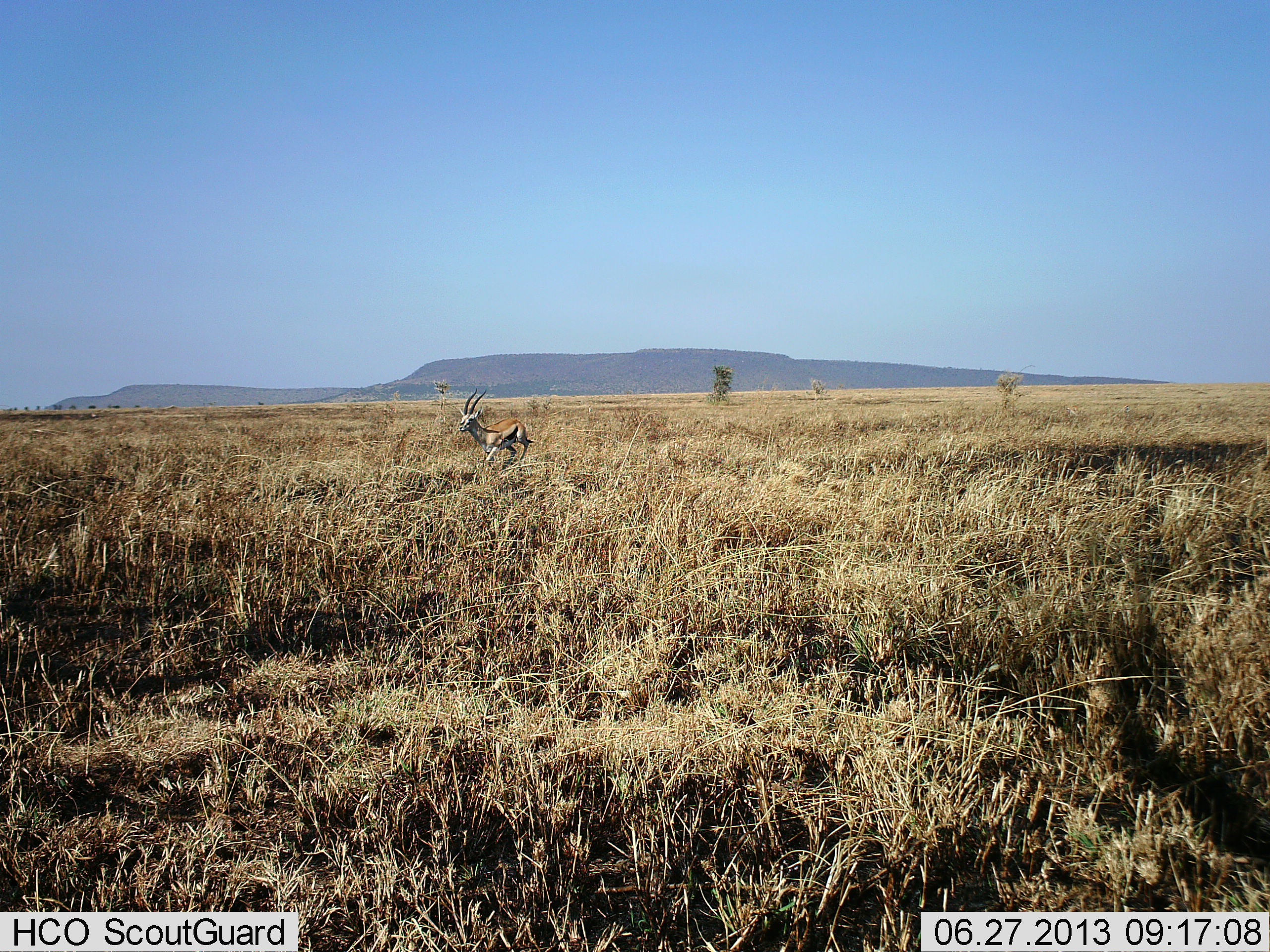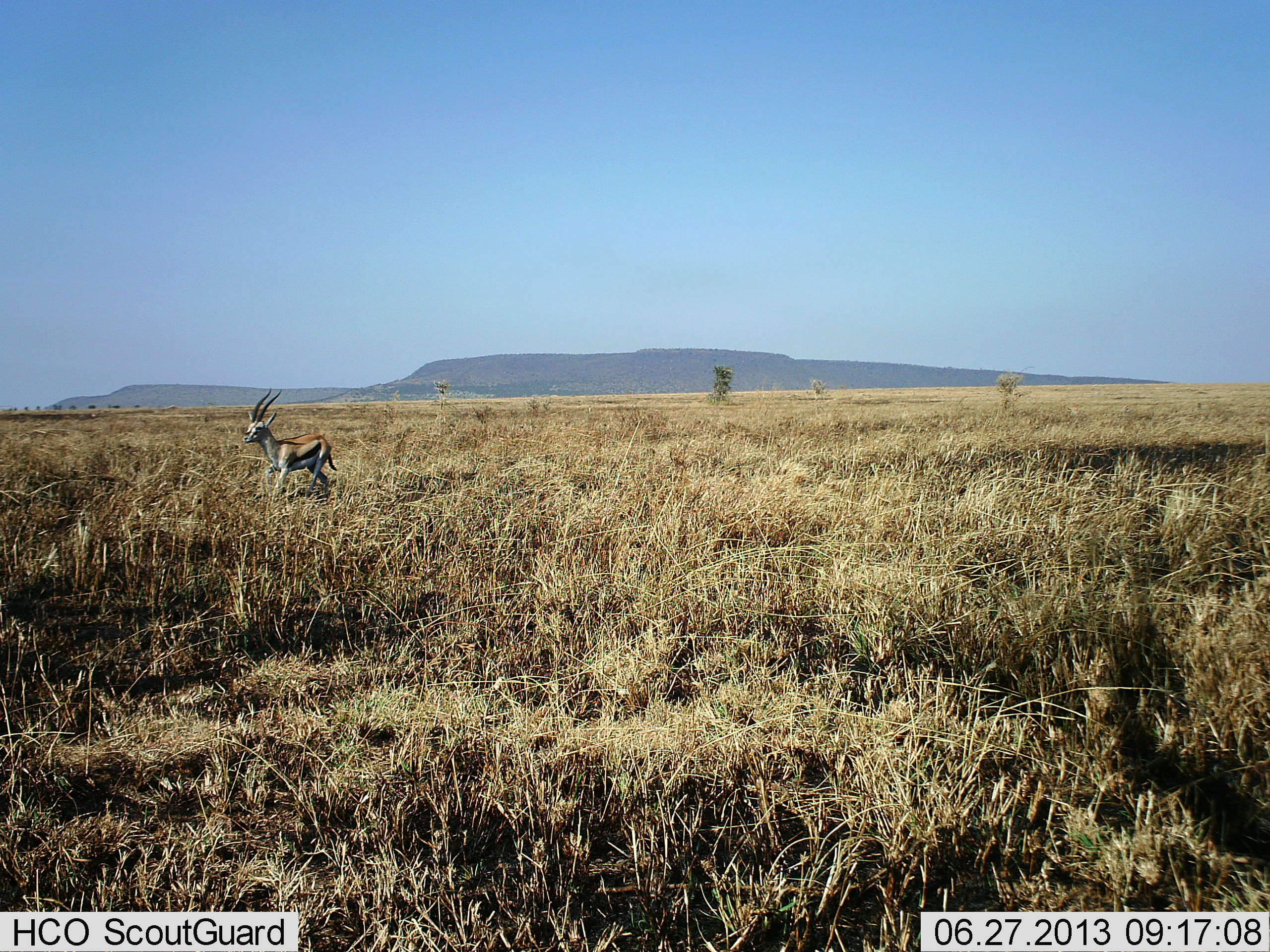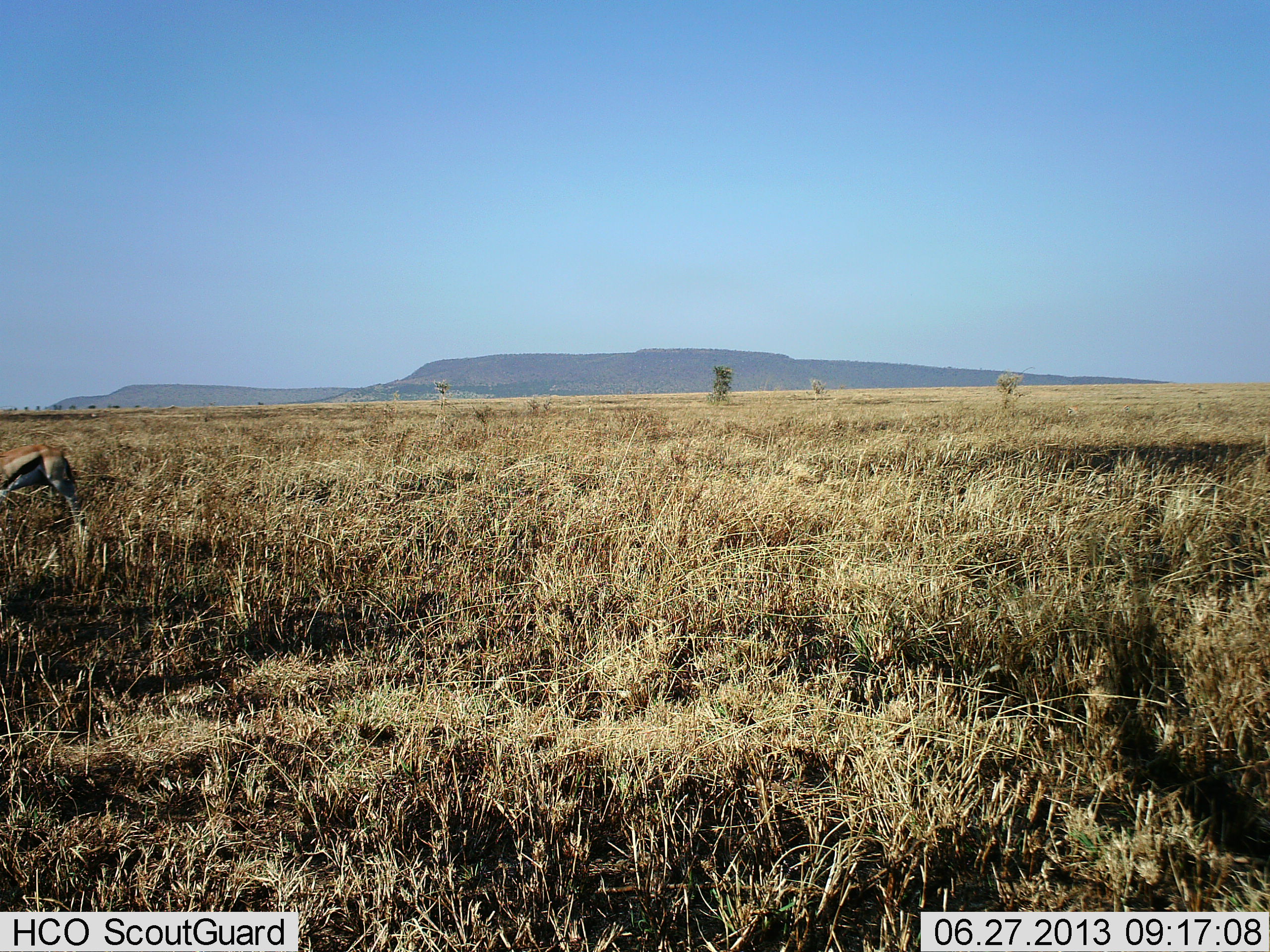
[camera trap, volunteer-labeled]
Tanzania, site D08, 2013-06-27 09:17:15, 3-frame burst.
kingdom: Animalia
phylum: Chordata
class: Mammalia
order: Artiodactyla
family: Bovidae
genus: Eudorcas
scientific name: Eudorcas thomsonii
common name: thomson's gazelle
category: gazellethomsons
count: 1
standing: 20%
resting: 0%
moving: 90%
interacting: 0%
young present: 0%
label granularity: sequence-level